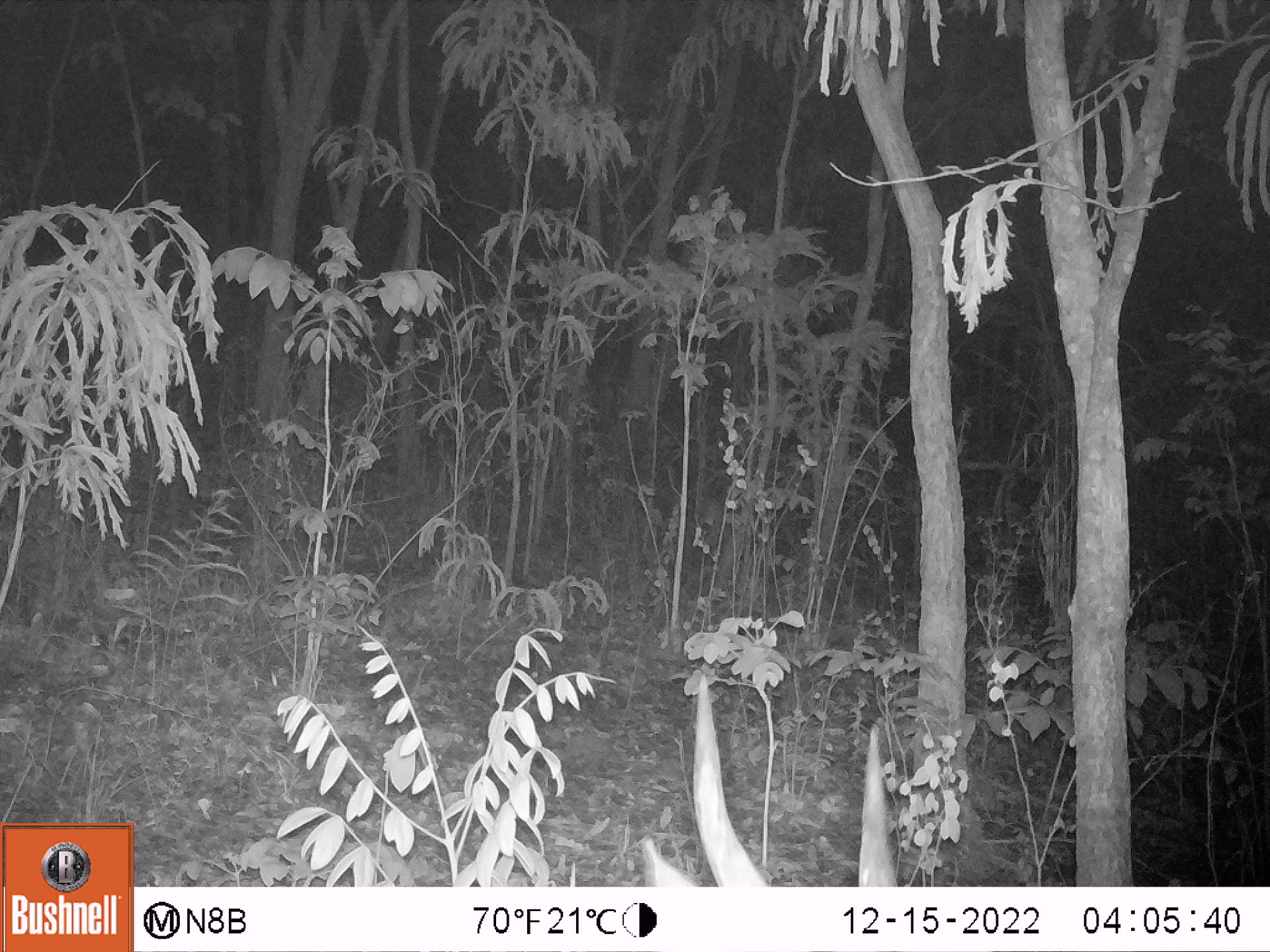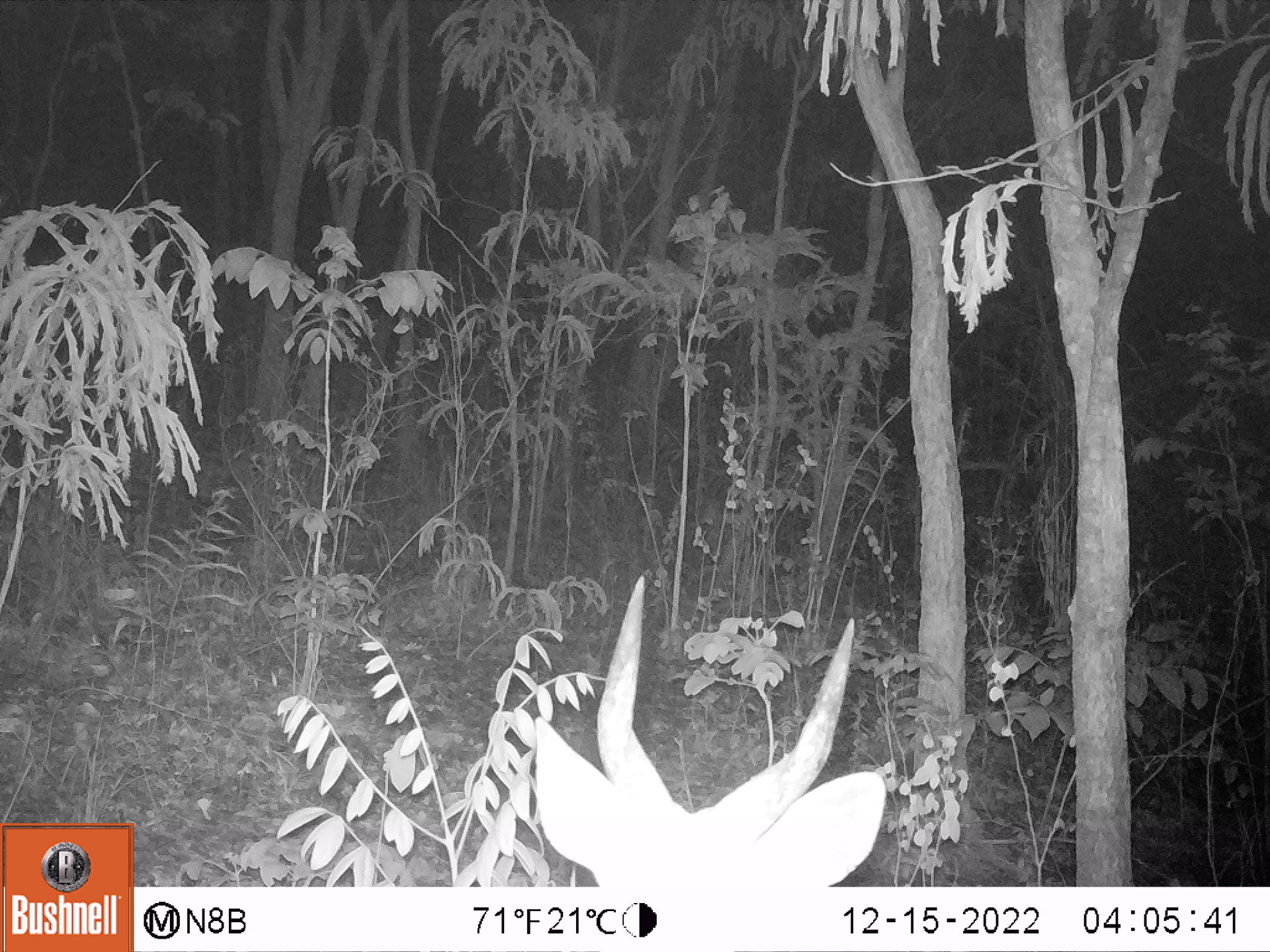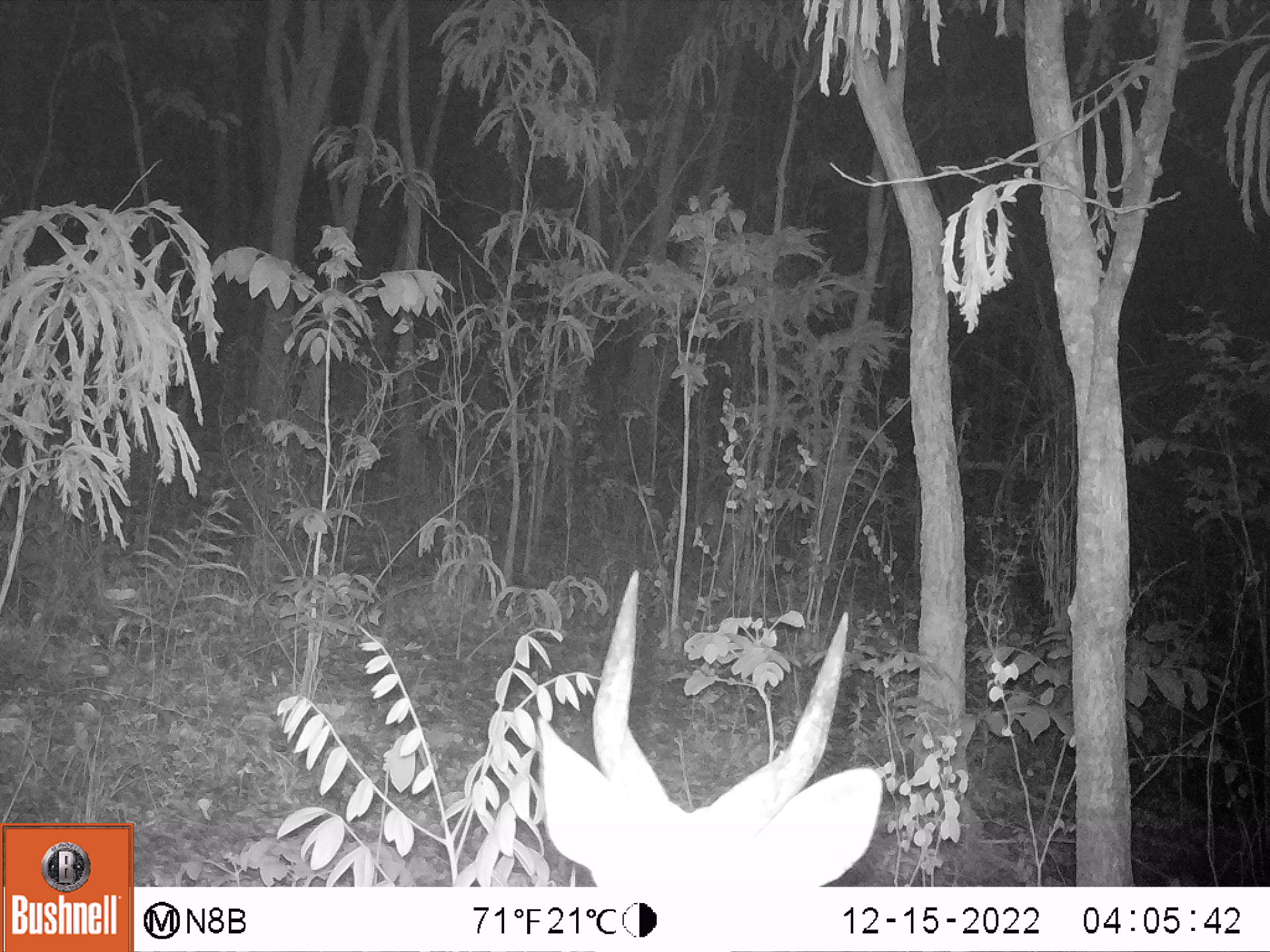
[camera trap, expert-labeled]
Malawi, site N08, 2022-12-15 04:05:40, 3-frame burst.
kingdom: Animalia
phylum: Chordata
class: Mammalia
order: Artiodactyla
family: Bovidae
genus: Tragelaphus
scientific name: Tragelaphus sylvaticus sylvaticus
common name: cape bushbuck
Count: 1.